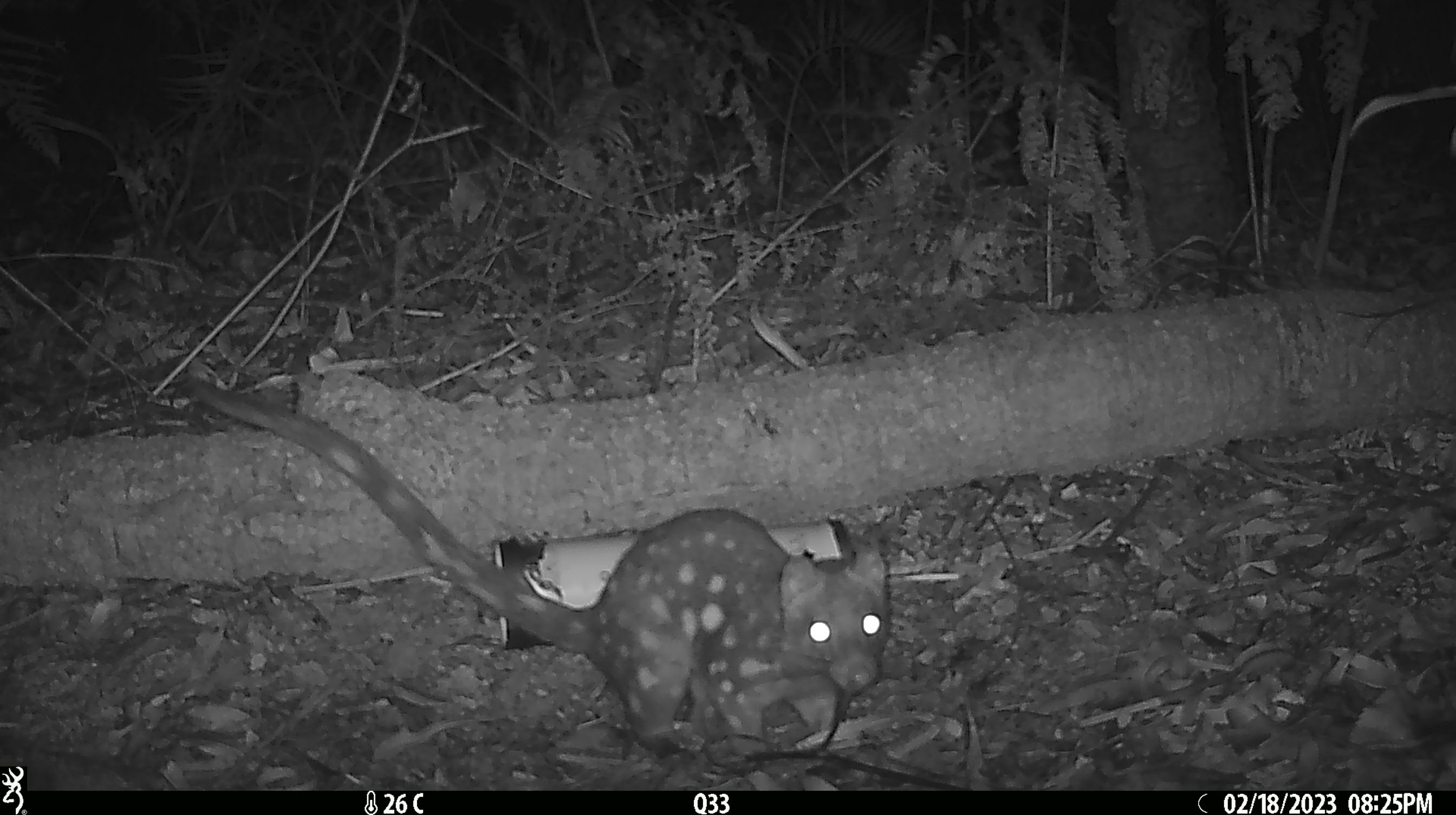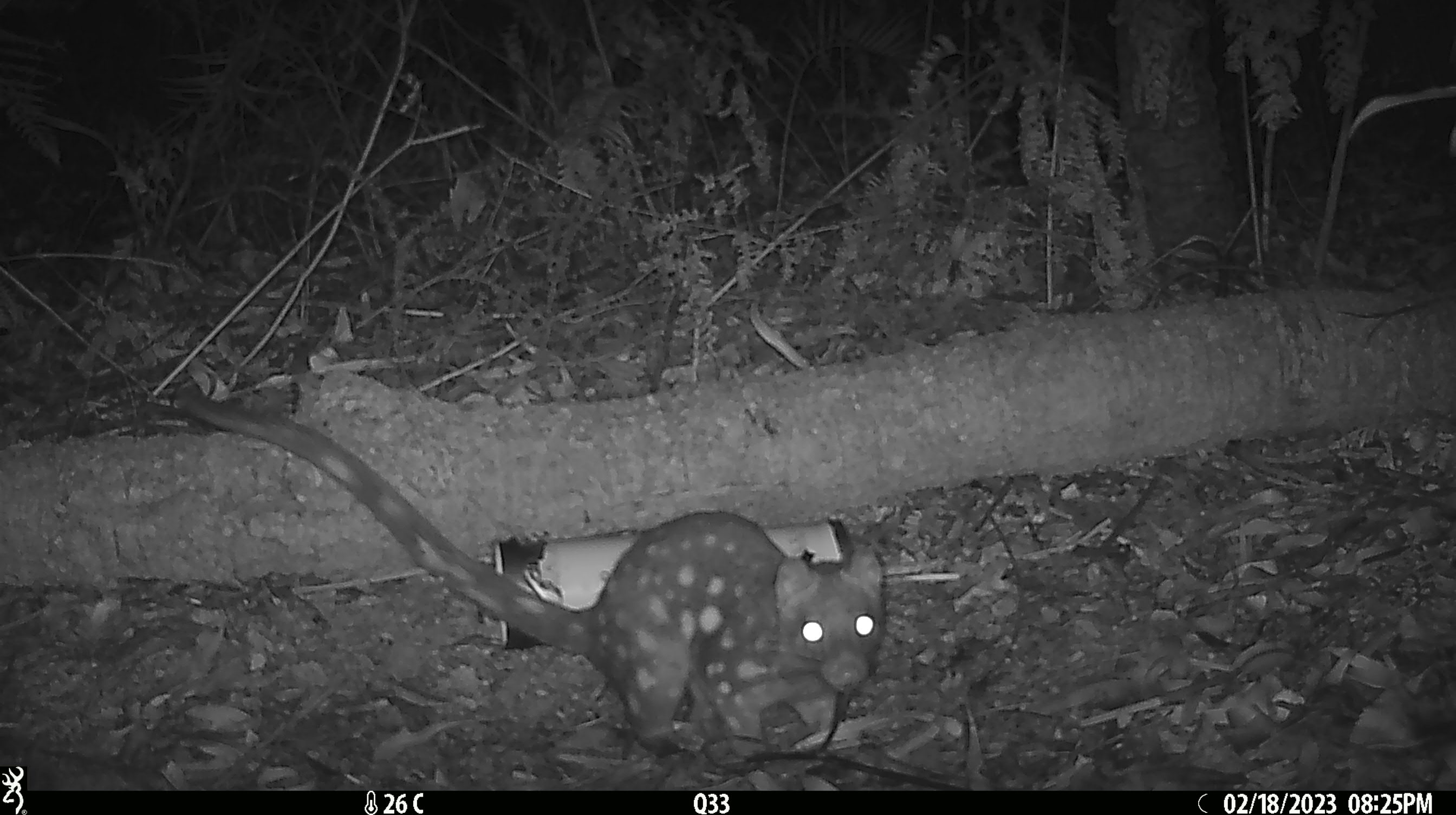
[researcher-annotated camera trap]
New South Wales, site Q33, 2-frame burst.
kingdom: Animalia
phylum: Chordata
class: Mammalia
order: Dasyuromorphia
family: Dasyuridae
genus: Dasyurus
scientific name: Dasyurus maculatus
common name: spotted-tailed quoll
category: quoll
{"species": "quoll (spotted-tailed quoll) (Dasyurus maculatus)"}